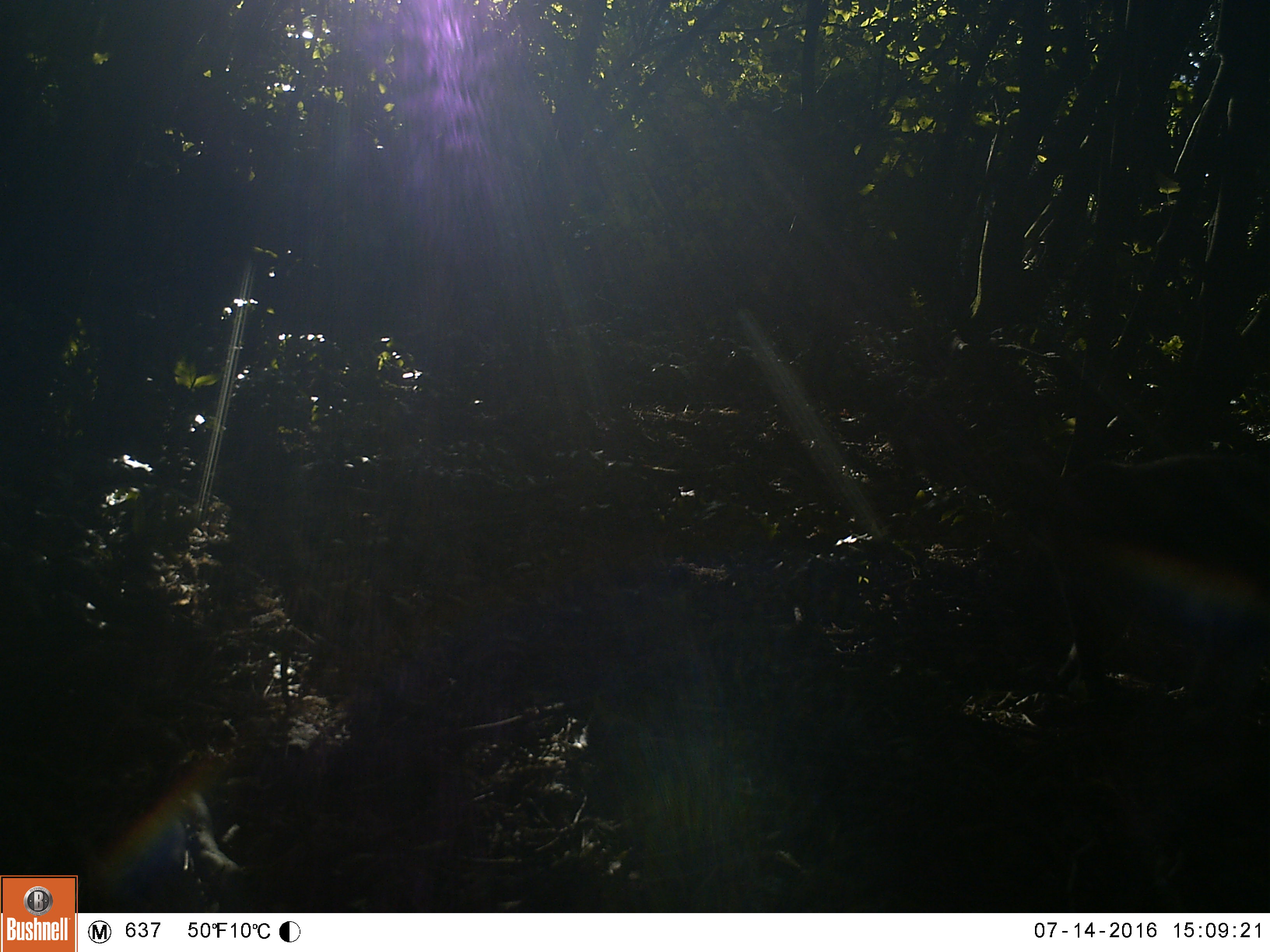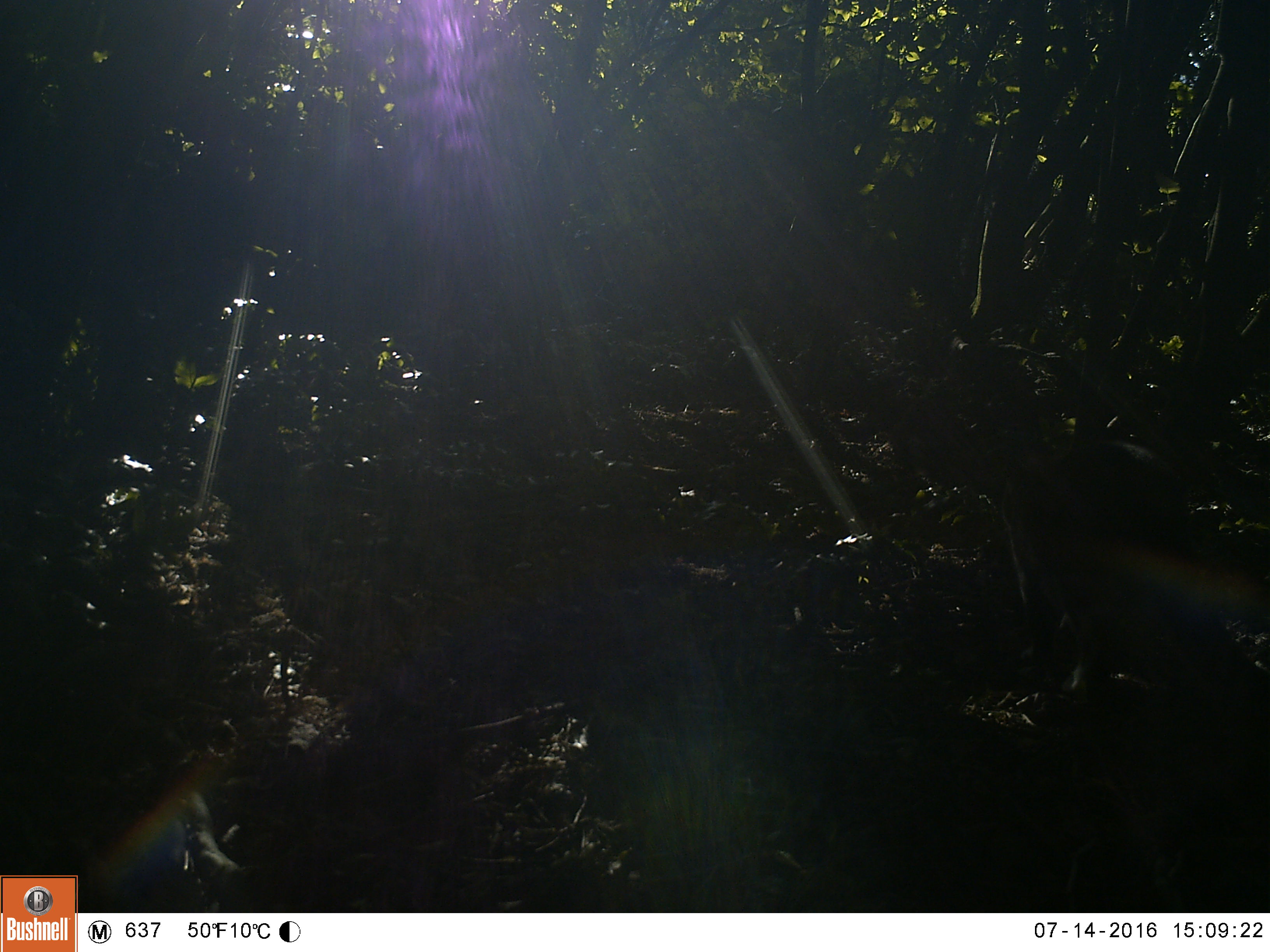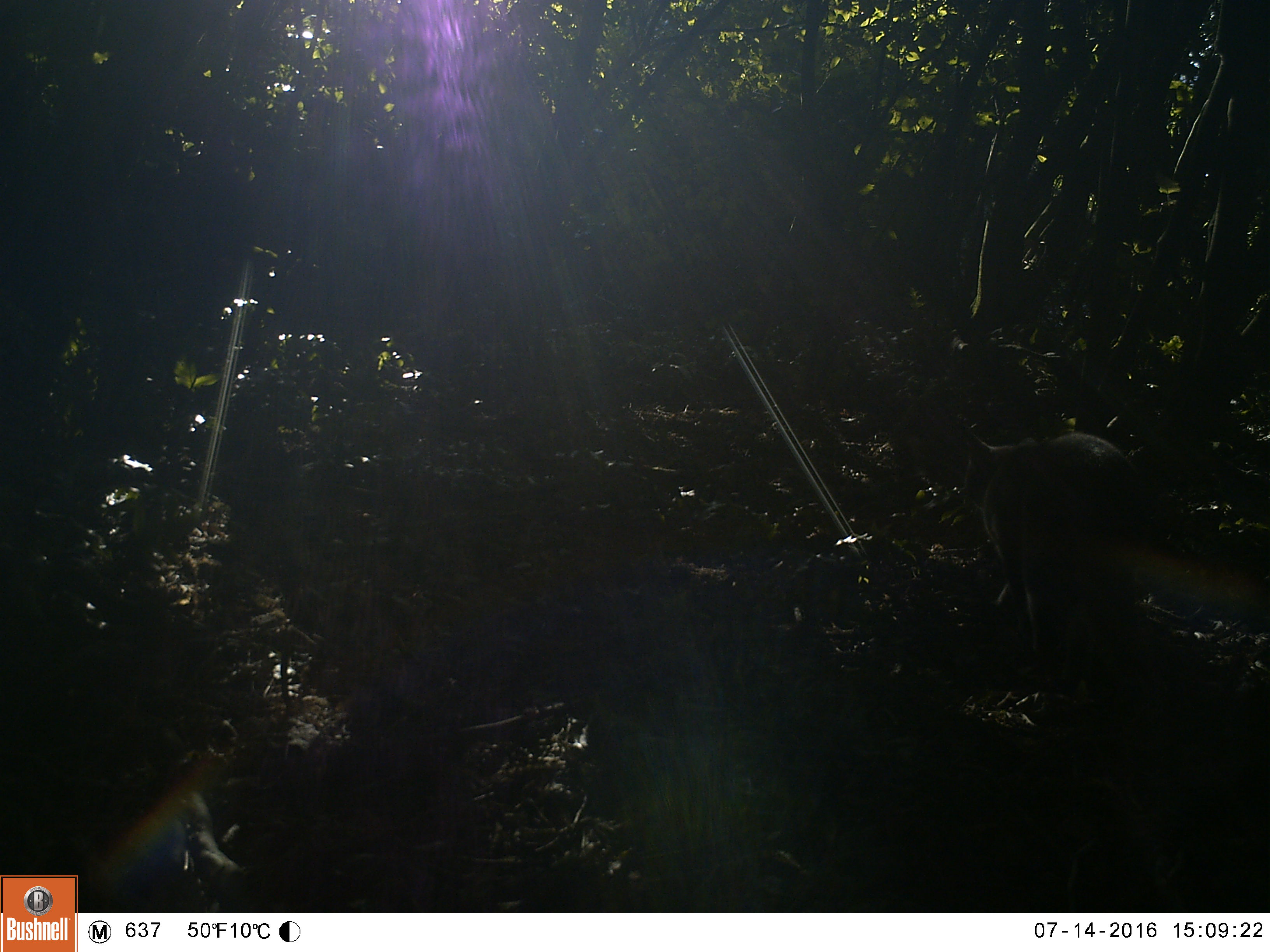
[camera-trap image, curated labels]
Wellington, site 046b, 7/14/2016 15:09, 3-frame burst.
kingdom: Animalia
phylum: Chordata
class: Mammalia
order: Carnivora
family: Felidae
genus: Felis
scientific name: Felis catus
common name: cat